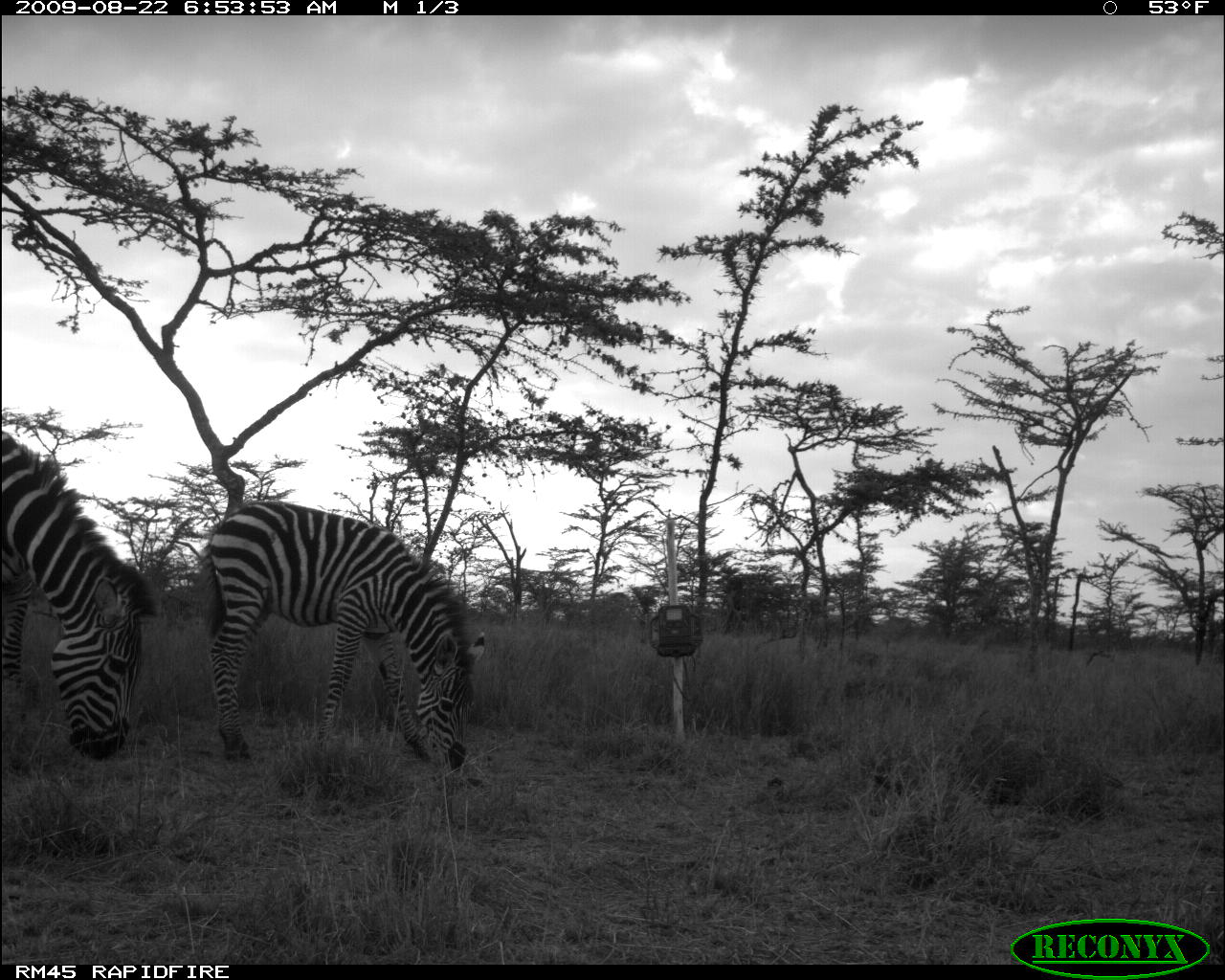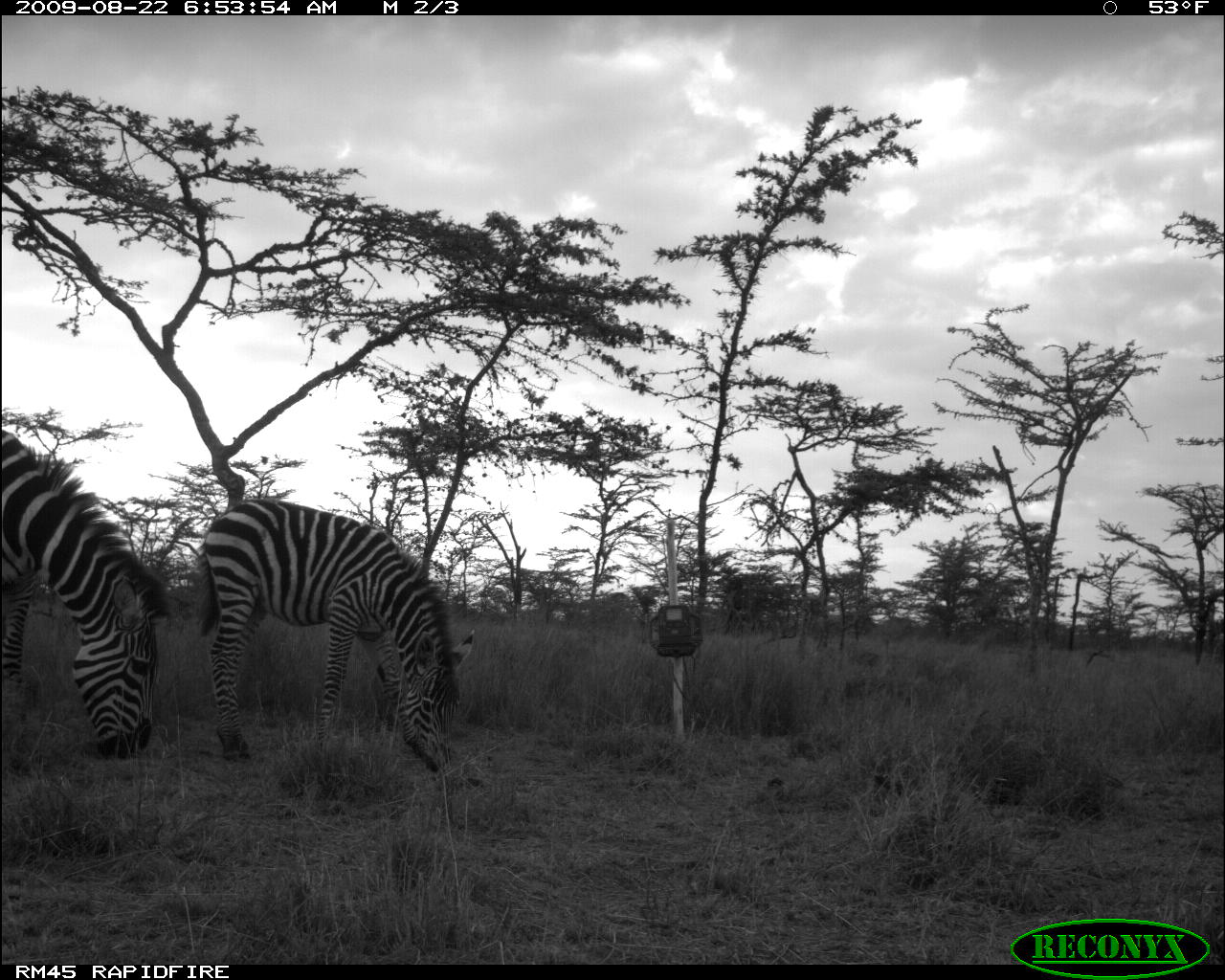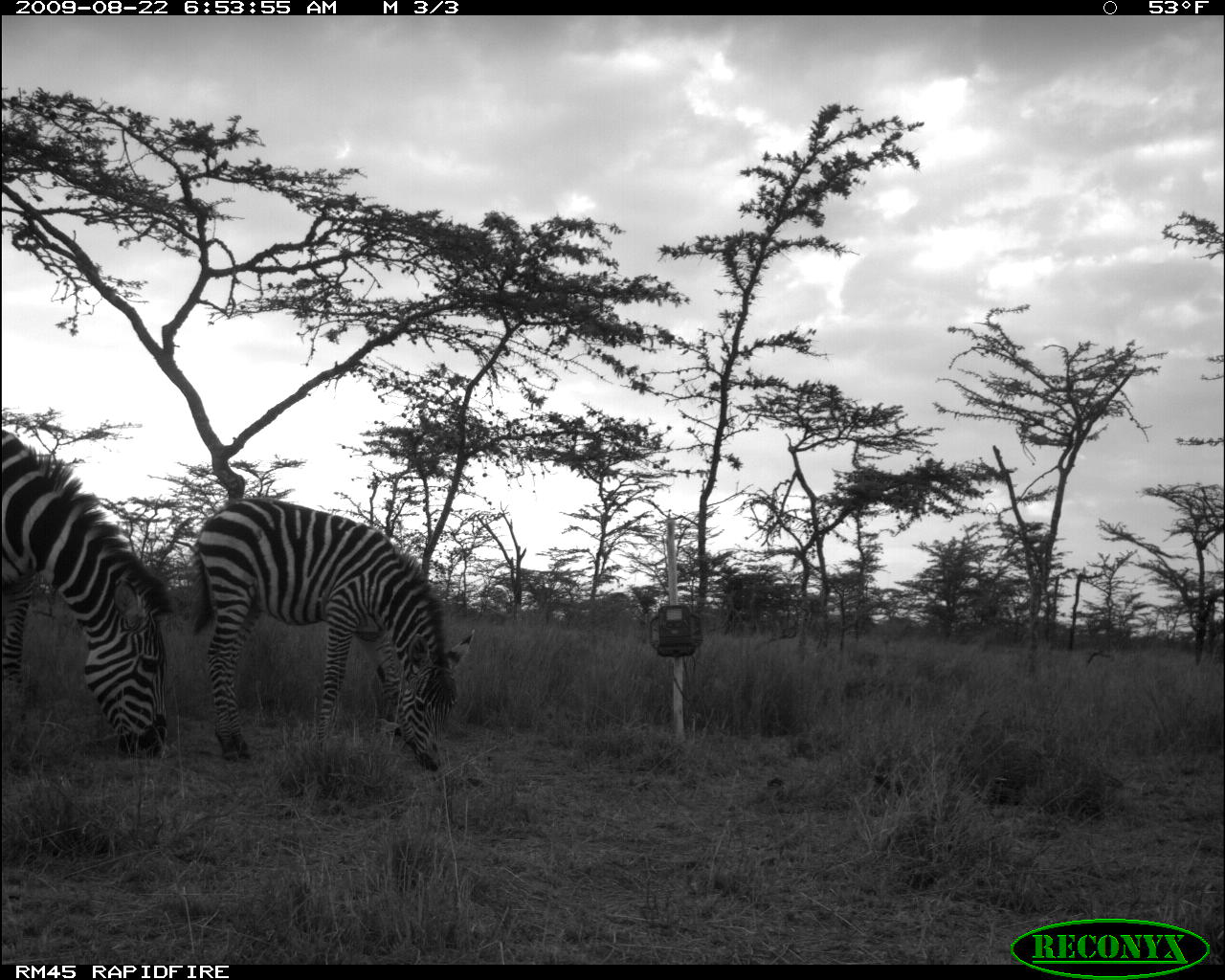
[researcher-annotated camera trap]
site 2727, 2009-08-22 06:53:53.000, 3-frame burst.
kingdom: Animalia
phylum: Chordata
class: Mammalia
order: Perissodactyla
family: Equidae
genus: Equus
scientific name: Equus quagga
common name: plains zebra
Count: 2.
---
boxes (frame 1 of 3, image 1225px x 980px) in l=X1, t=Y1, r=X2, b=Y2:
equus quagga: l=206, t=498, r=483, b=777; l=1, t=432, r=157, b=755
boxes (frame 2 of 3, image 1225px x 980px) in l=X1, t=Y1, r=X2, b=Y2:
equus quagga: l=196, t=494, r=475, b=776; l=0, t=426, r=165, b=764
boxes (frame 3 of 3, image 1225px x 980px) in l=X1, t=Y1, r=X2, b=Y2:
equus quagga: l=190, t=494, r=476, b=773; l=0, t=431, r=176, b=761